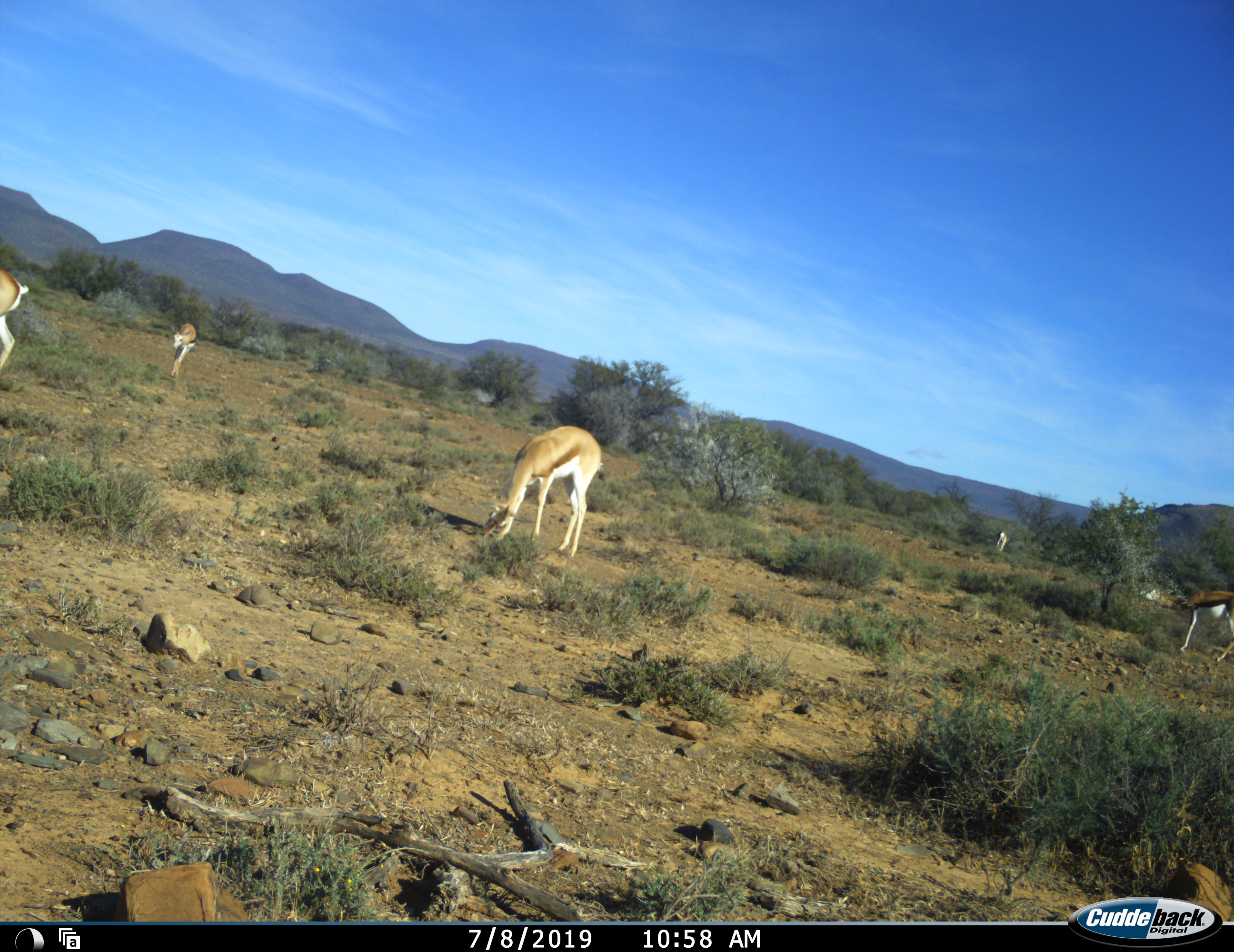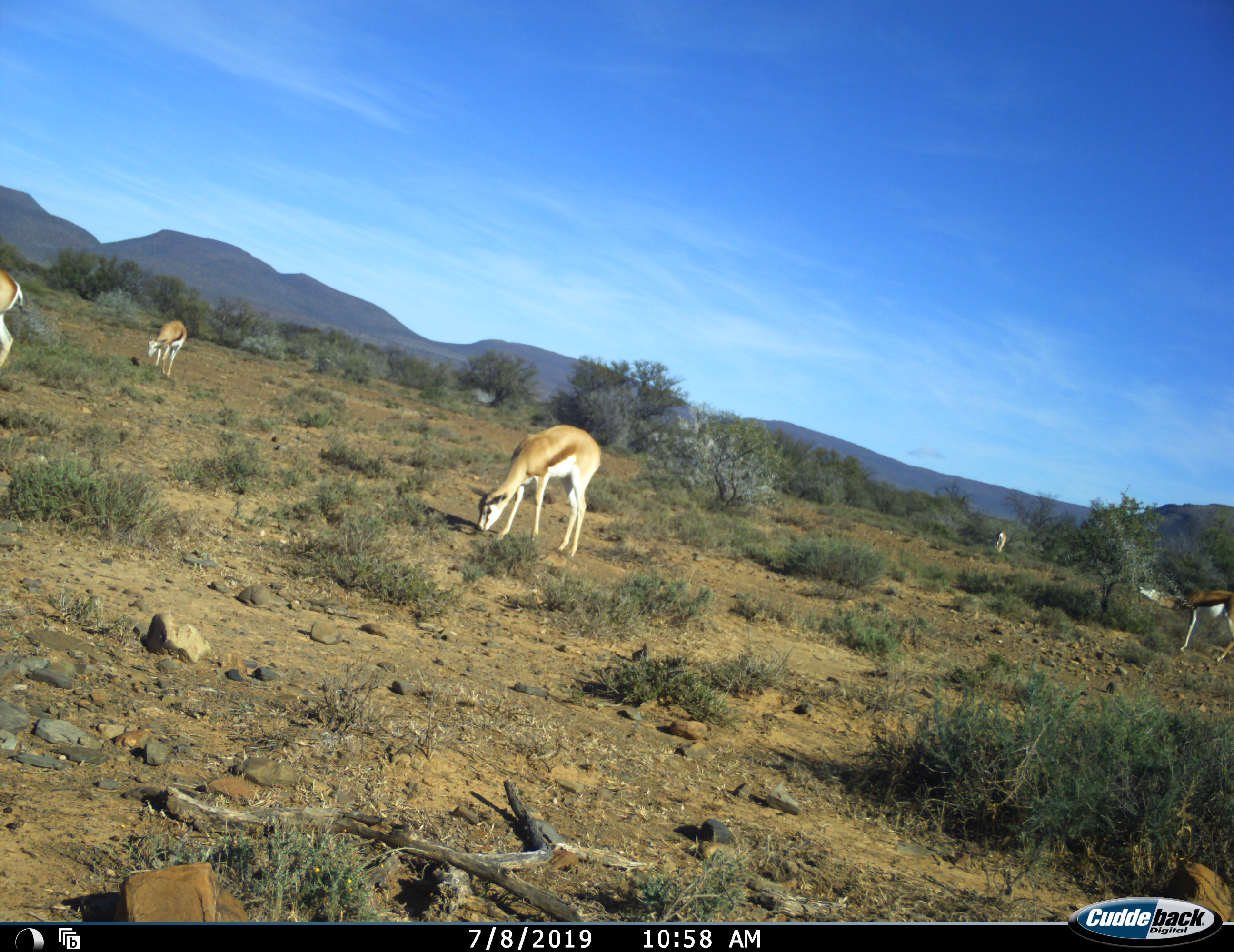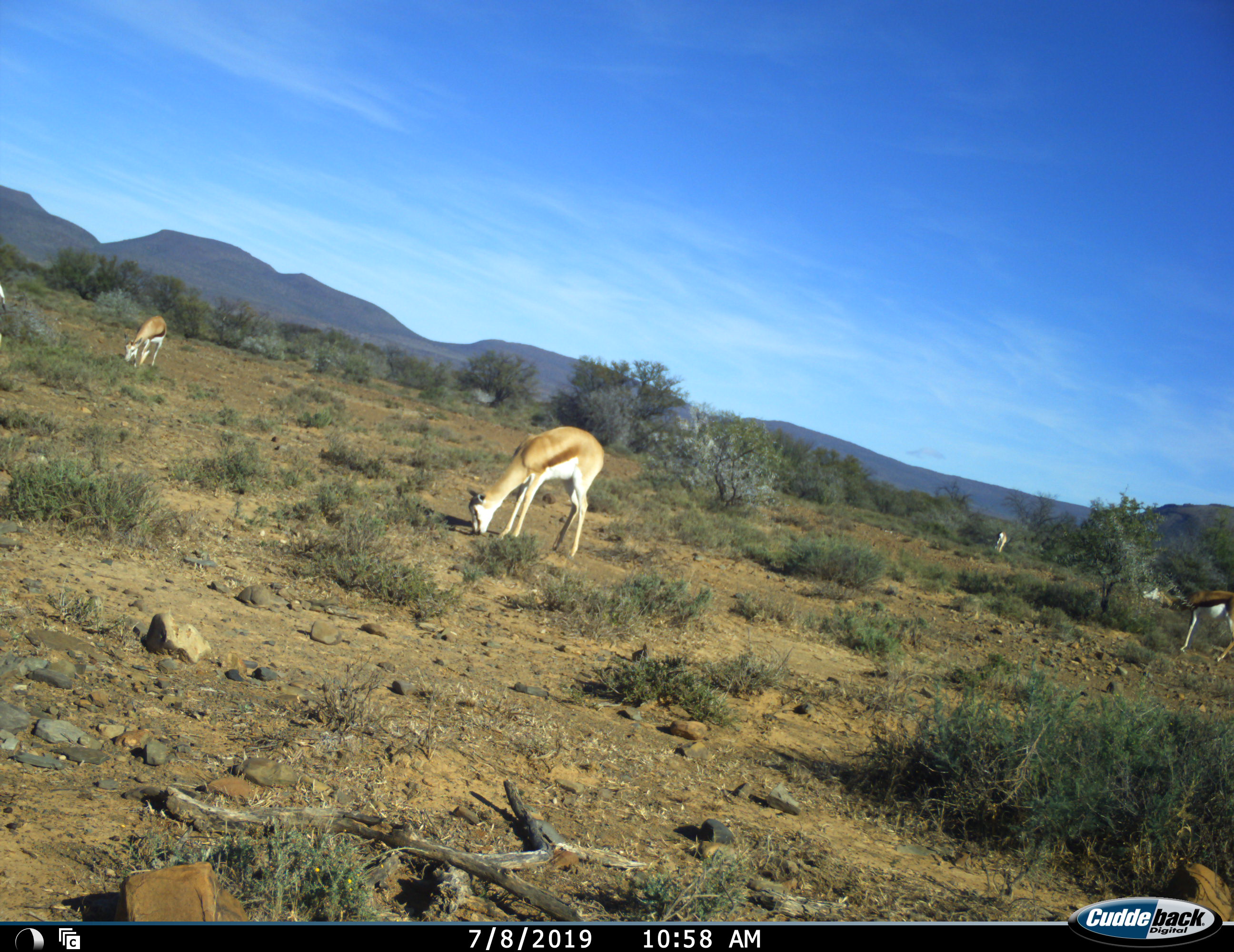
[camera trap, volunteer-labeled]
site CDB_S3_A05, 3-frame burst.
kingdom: Animalia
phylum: Chordata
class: Mammalia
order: Artiodactyla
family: Bovidae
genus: Antidorcas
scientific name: Antidorcas marsupialis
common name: springbok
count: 5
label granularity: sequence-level